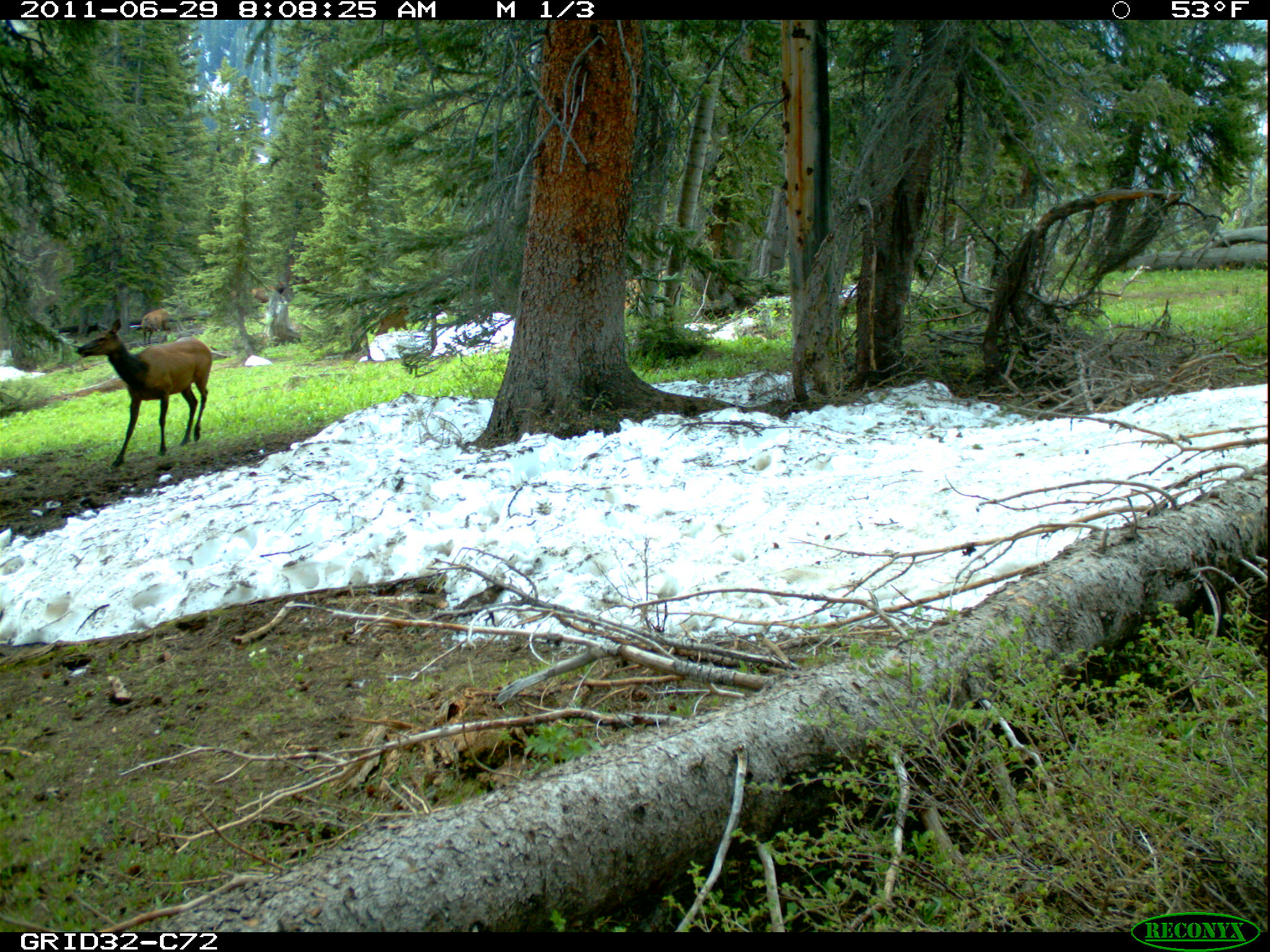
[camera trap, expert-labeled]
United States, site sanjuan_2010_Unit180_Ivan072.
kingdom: Animalia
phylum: Chordata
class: Mammalia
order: Artiodactyla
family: Cervidae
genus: Cervus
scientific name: Cervus elaphus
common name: red deer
Cervus elaphus (red deer).